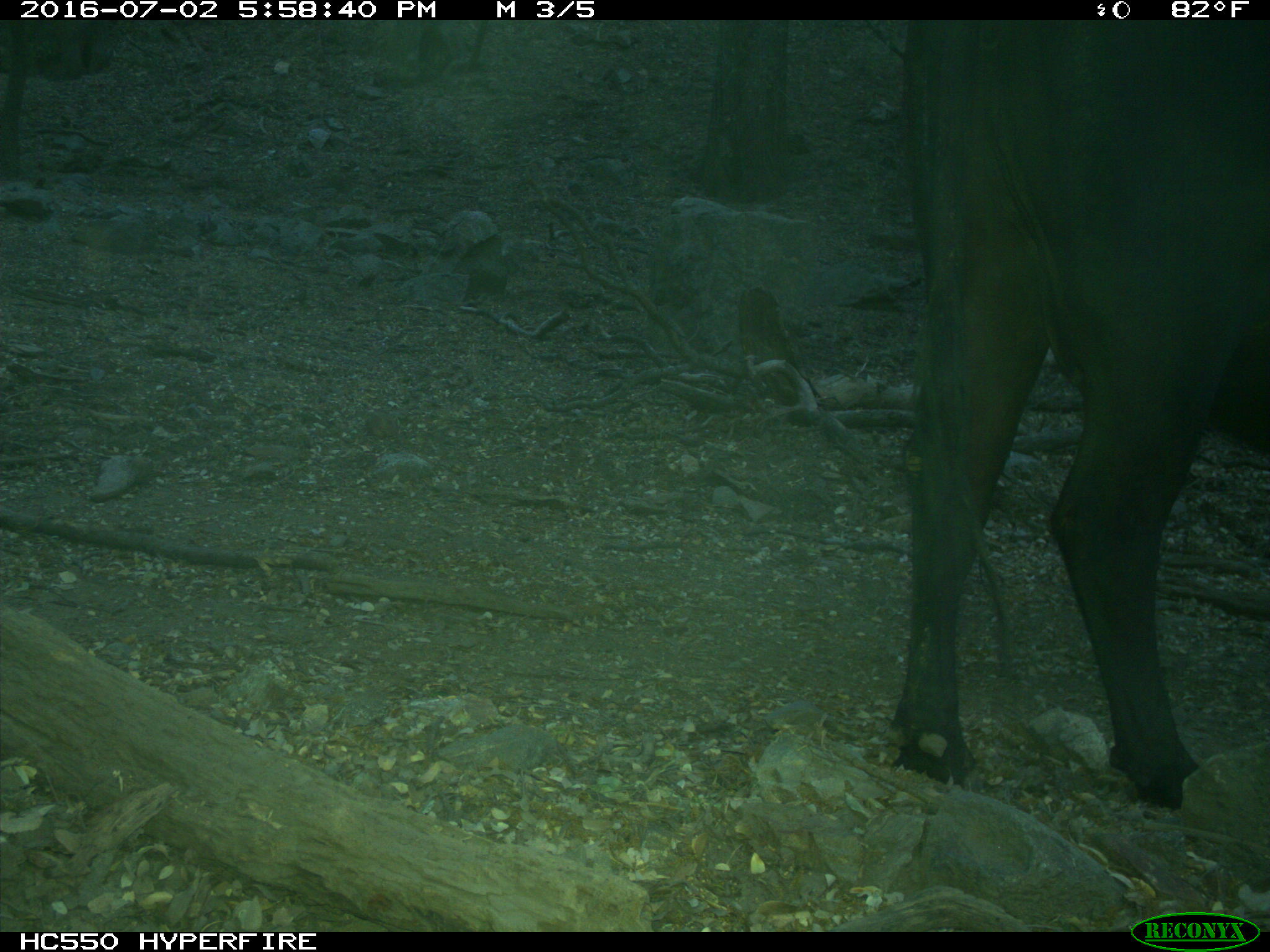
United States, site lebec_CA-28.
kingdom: Animalia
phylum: Chordata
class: Mammalia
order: Artiodactyla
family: Bovidae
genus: Bos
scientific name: Bos taurus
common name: domestic cow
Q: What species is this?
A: Bos taurus (domestic cow).